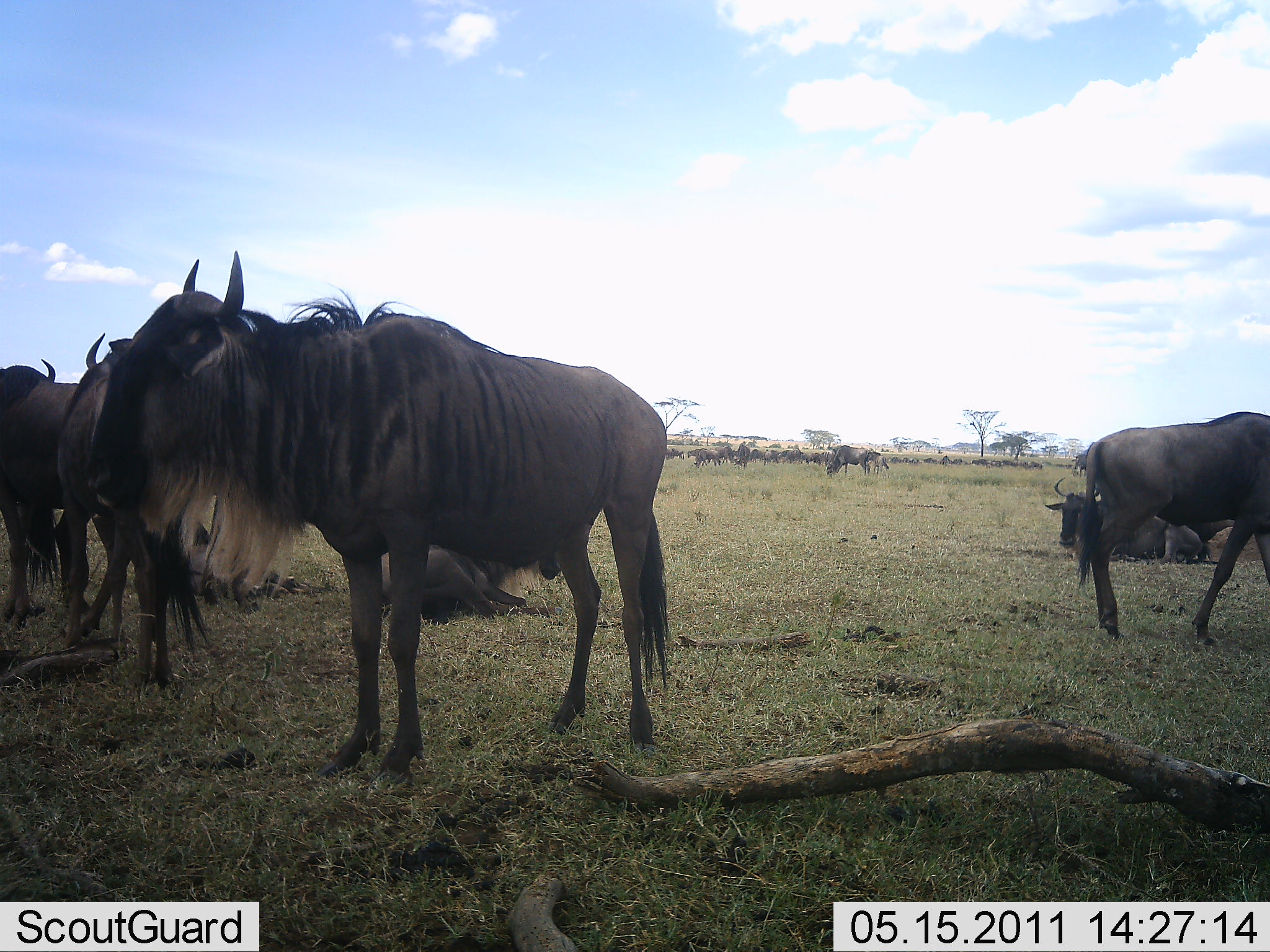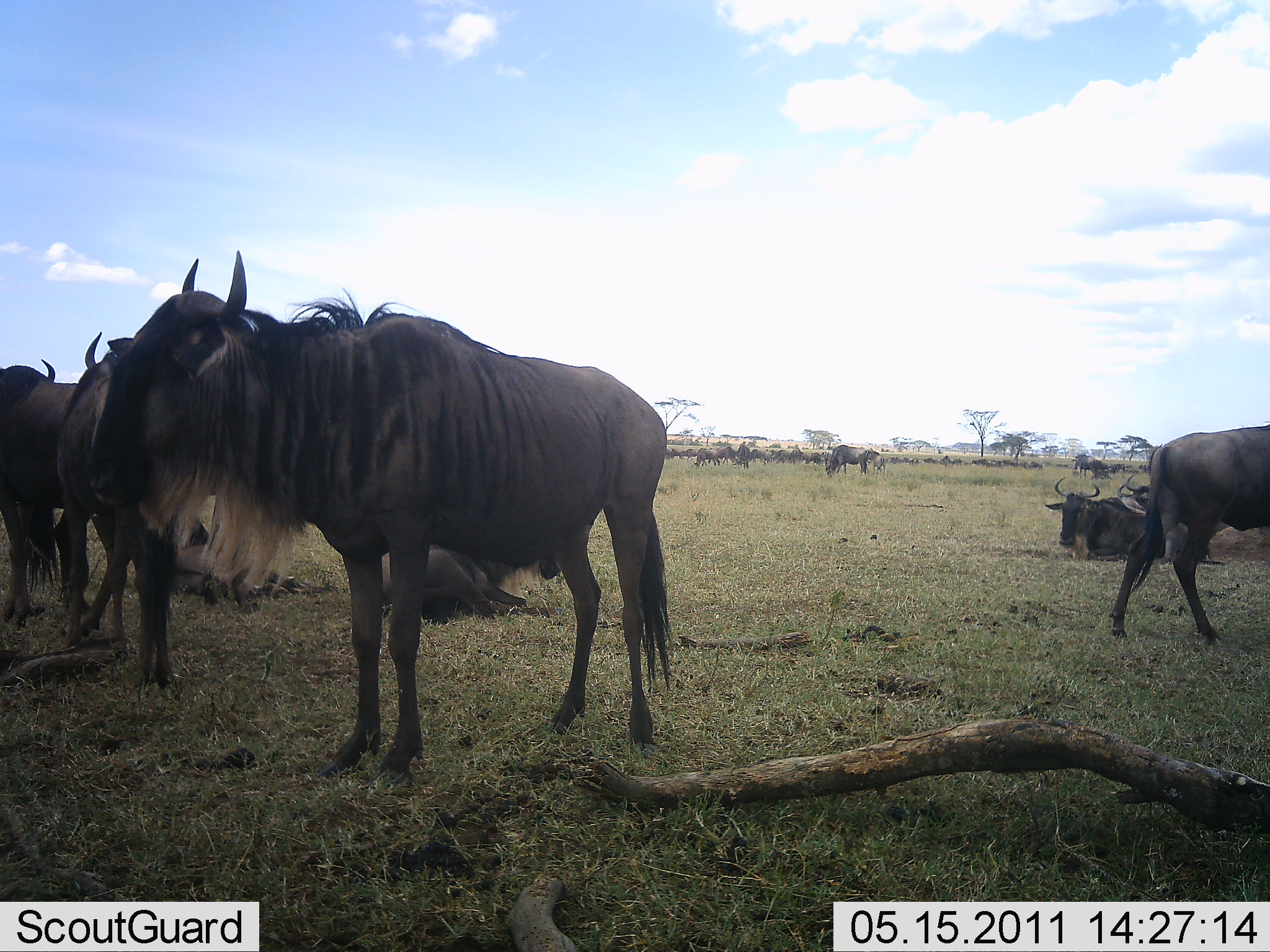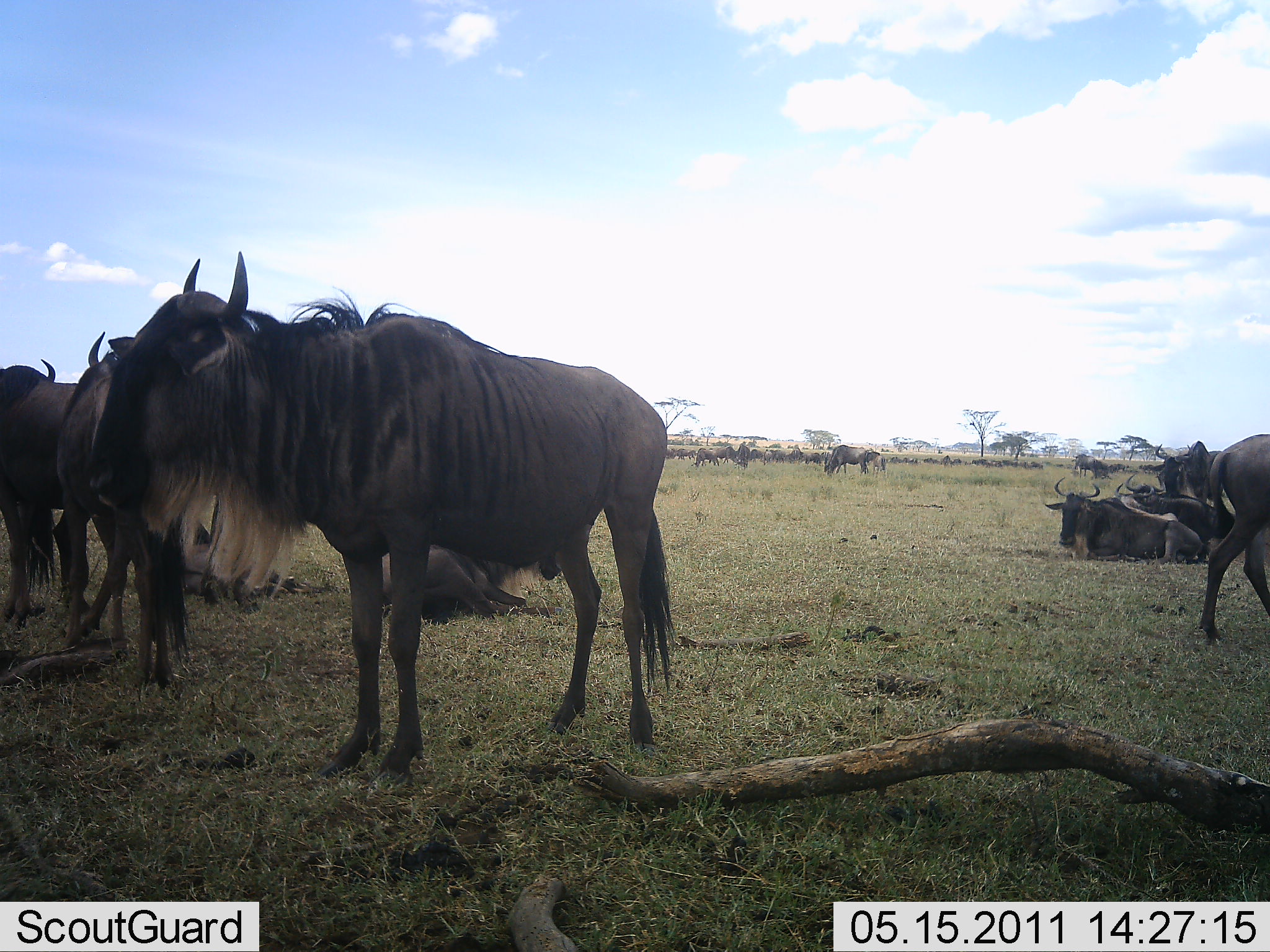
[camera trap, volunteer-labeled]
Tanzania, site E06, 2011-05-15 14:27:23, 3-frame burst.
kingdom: Animalia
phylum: Chordata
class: Mammalia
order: Artiodactyla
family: Bovidae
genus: Connochaetes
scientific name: Connochaetes taurinus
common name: blue wildebeest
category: wildebeest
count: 11-50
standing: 92%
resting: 85%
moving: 54%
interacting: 8%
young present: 0%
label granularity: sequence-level